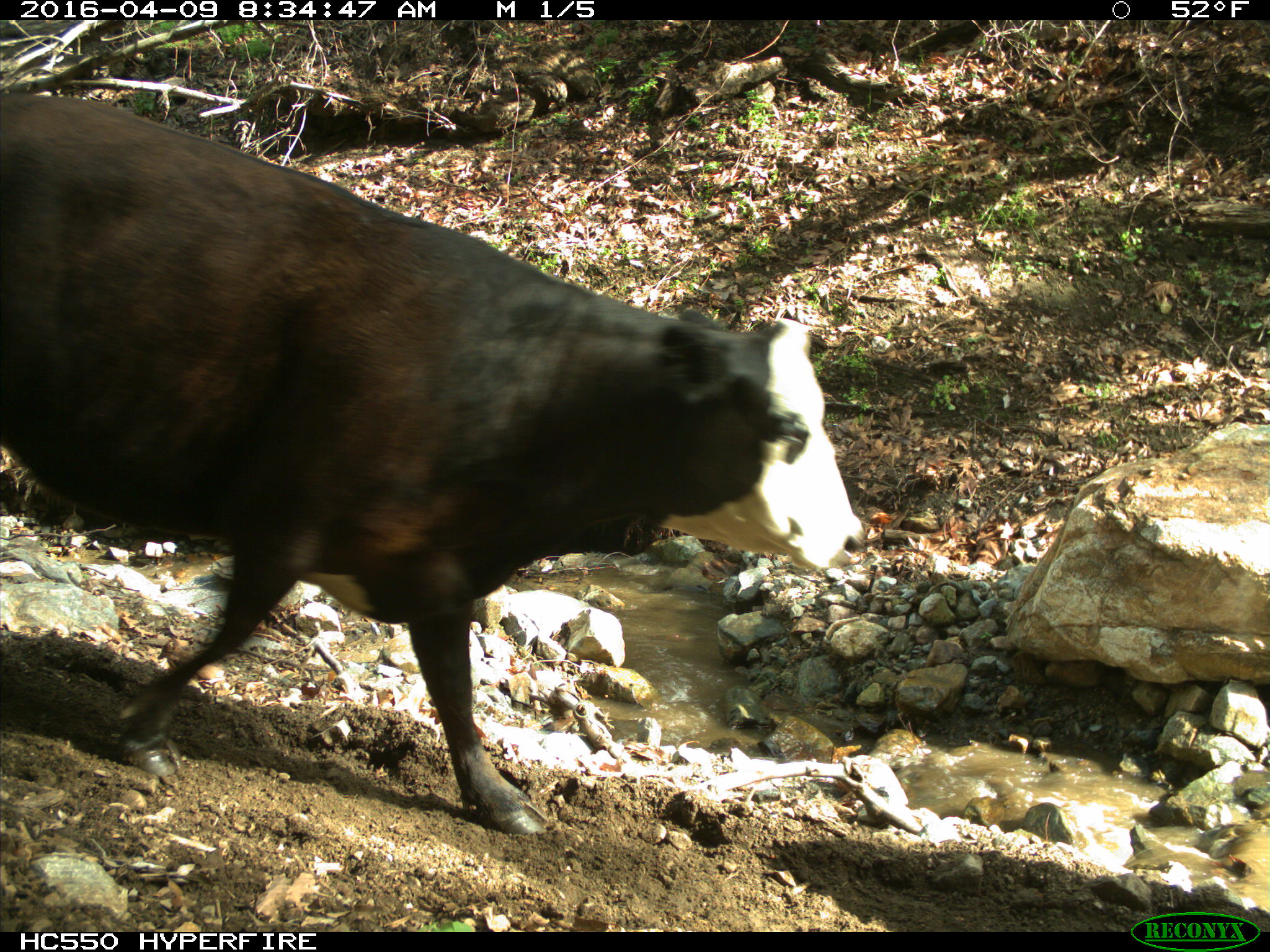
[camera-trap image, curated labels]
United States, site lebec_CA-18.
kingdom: Animalia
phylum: Chordata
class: Mammalia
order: Artiodactyla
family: Bovidae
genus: Bos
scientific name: Bos taurus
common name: domestic cow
Bos taurus (domestic cow).